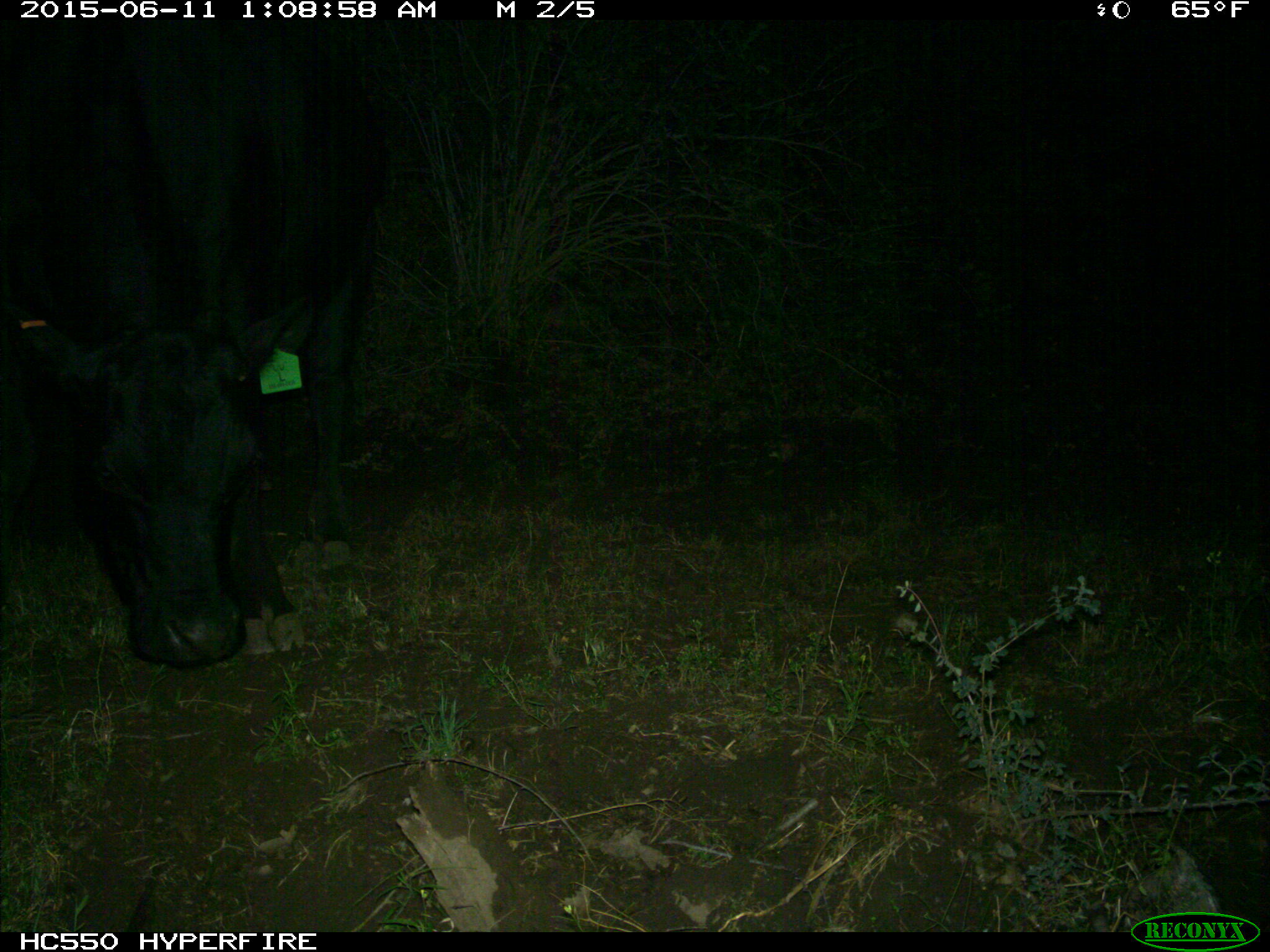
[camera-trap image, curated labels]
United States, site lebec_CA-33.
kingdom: Animalia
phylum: Chordata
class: Mammalia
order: Artiodactyla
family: Bovidae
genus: Bos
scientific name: Bos taurus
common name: domestic cow